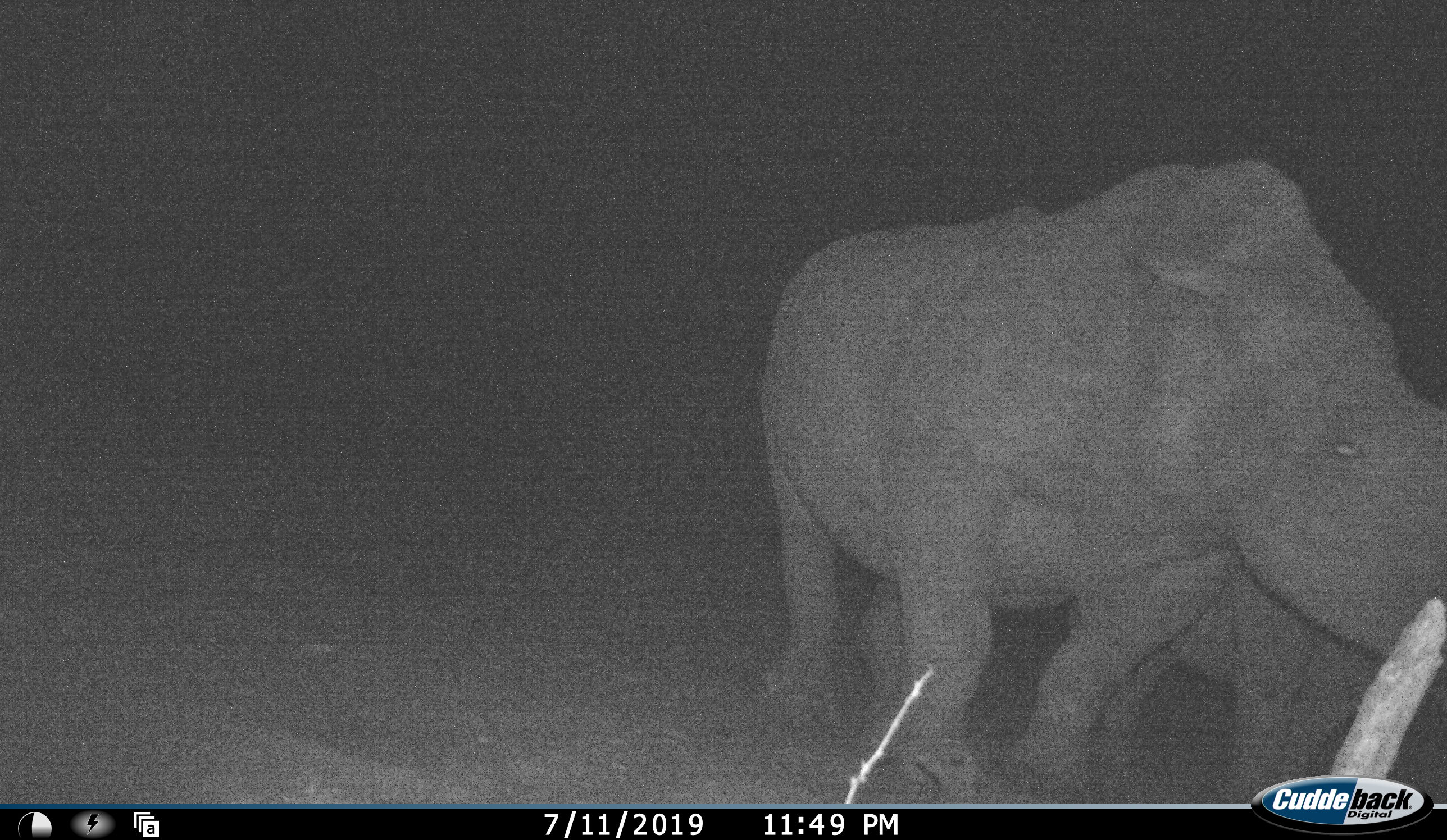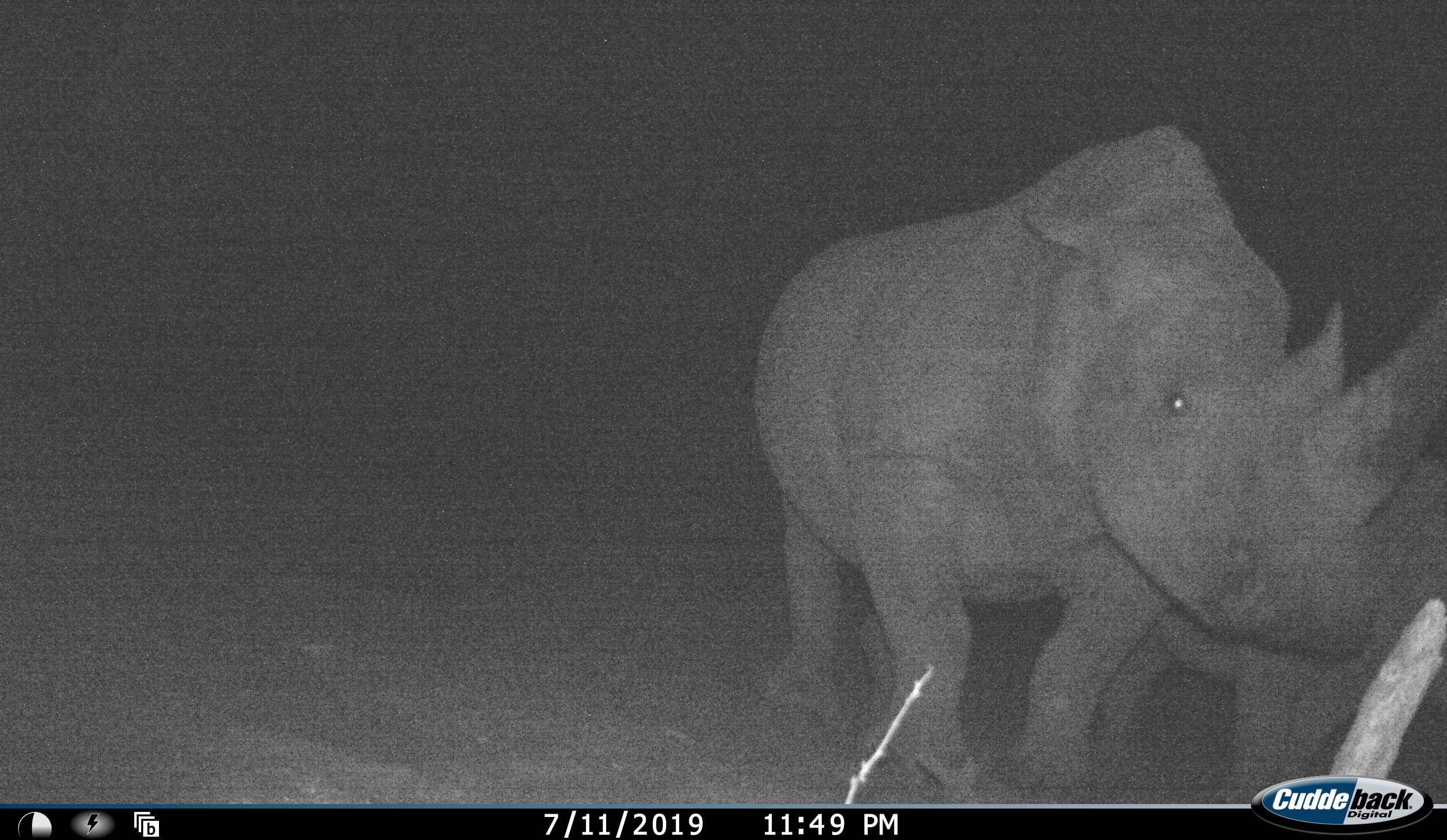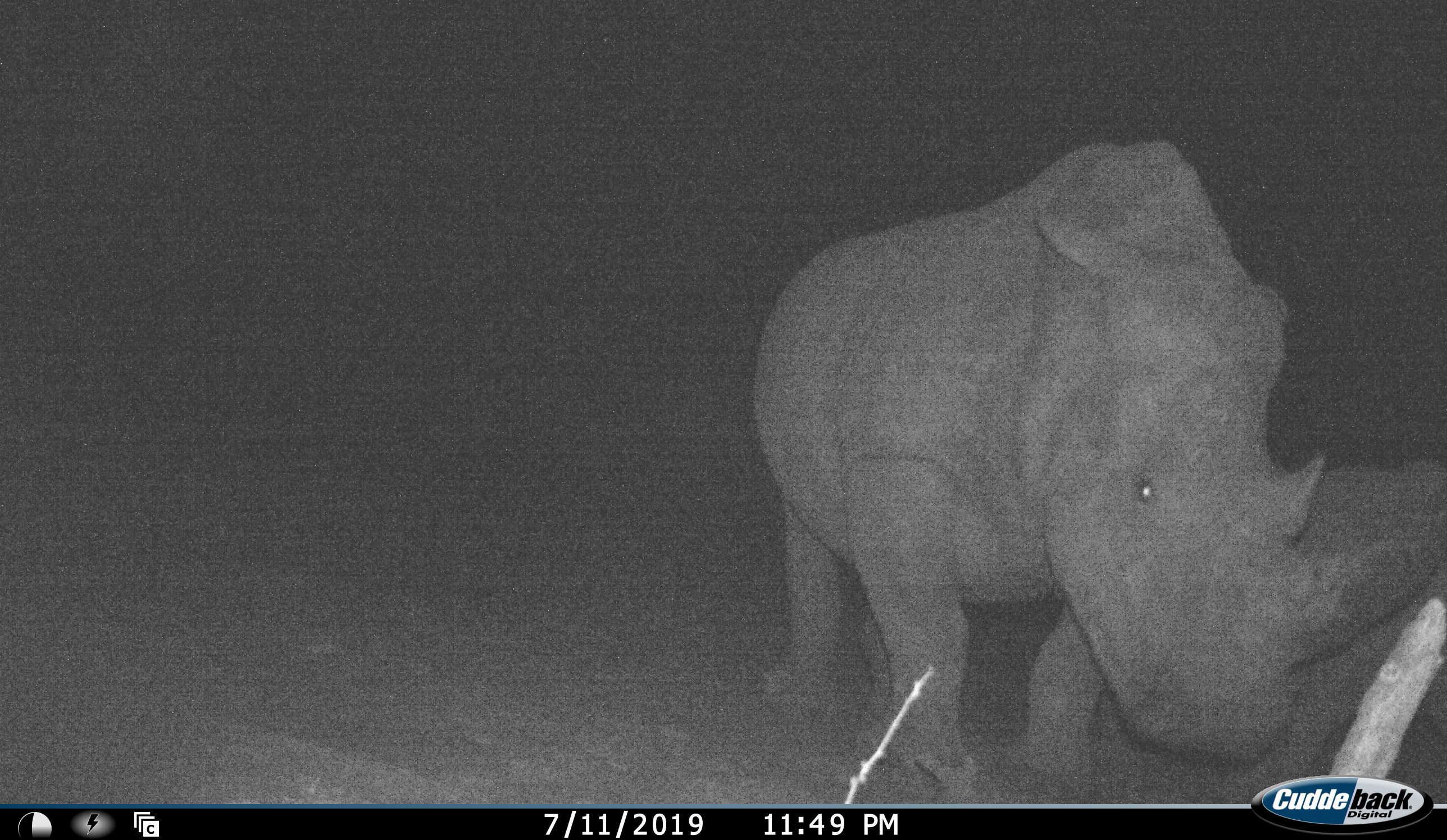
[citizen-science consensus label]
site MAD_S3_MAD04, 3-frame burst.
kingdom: Animalia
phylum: Chordata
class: Mammalia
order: Perissodactyla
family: Rhinocerotidae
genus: Ceratotherium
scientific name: Ceratotherium simum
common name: white rhinoceros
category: rhinoceroswhite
Rhinoceroswhite (white rhinoceros) (Ceratotherium simum), count 2. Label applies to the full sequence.